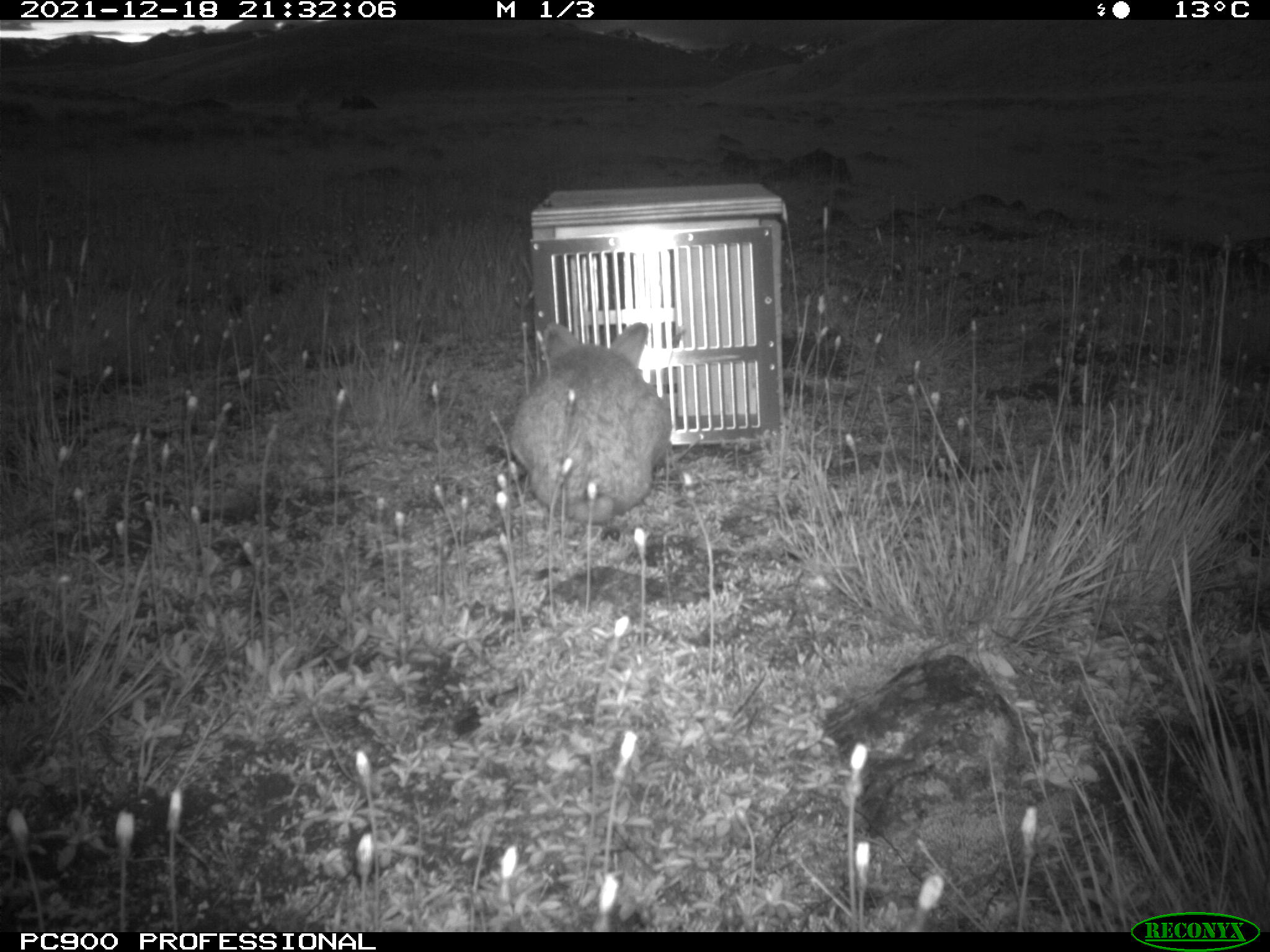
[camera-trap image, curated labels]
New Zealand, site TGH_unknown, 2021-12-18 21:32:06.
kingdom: Animalia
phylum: Chordata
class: Mammalia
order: Lagomorpha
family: Leporidae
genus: Oryctolagus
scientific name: Oryctolagus cuniculus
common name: european rabbit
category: rabbit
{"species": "rabbit (european rabbit) (Oryctolagus cuniculus)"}